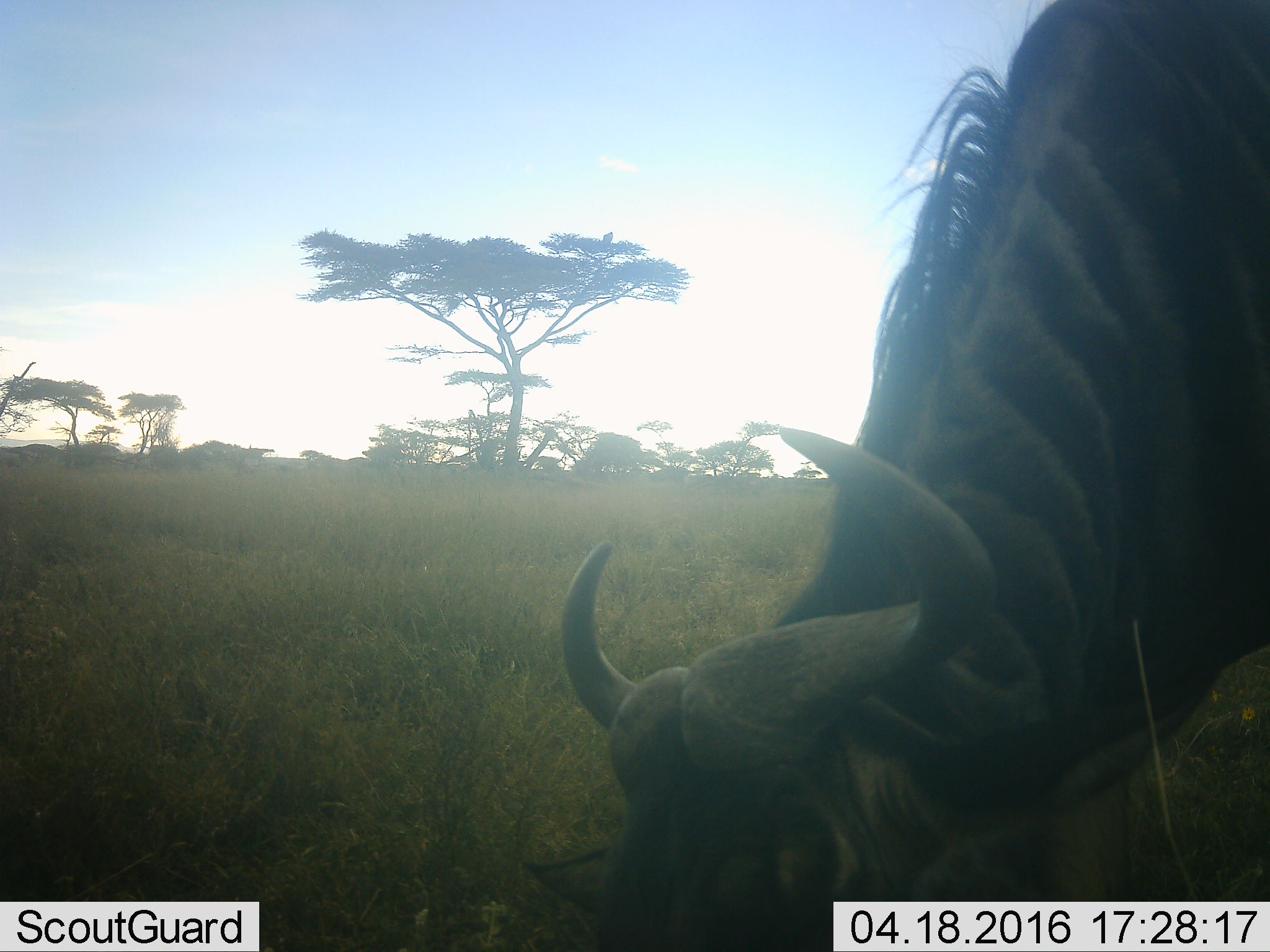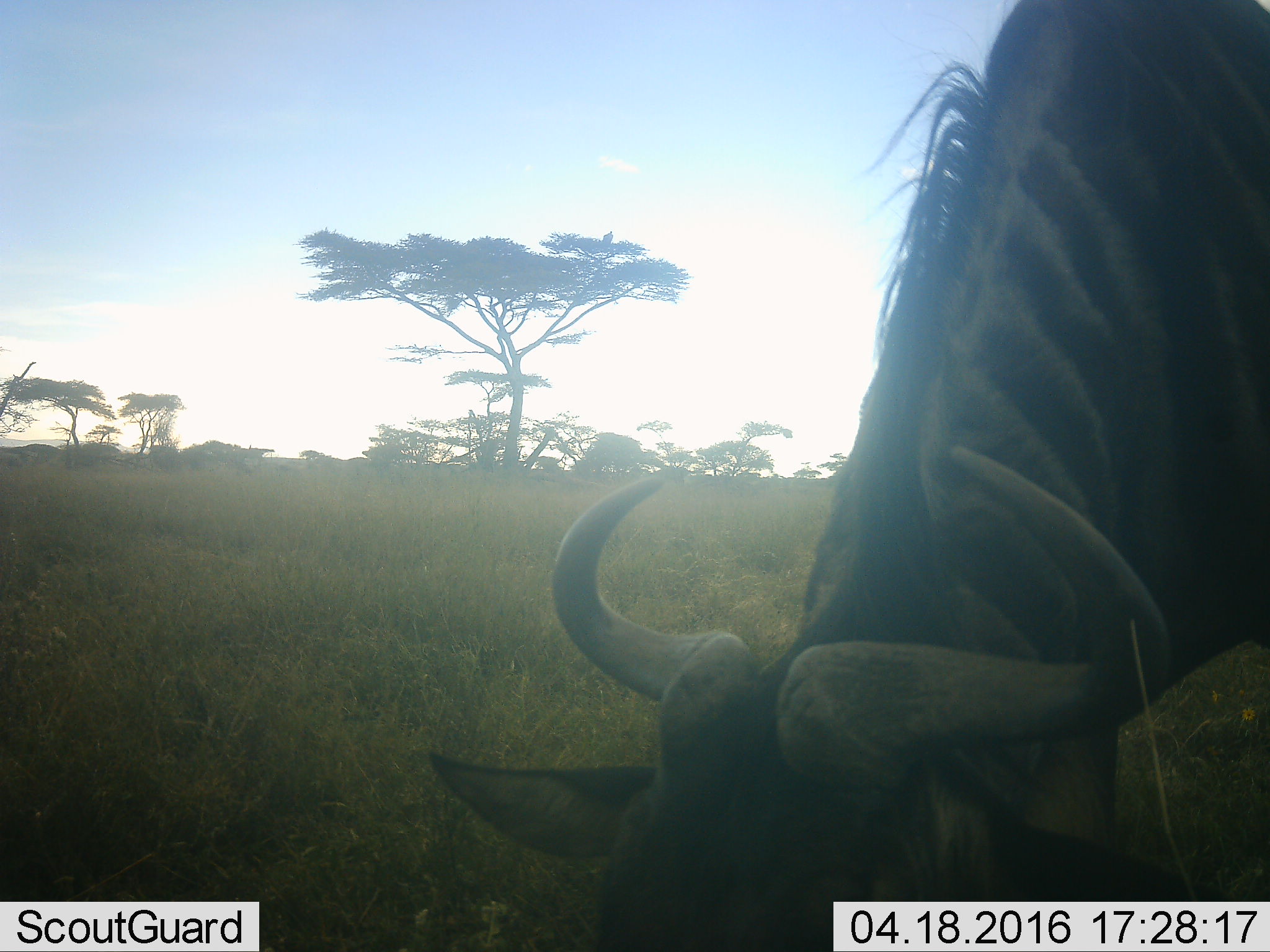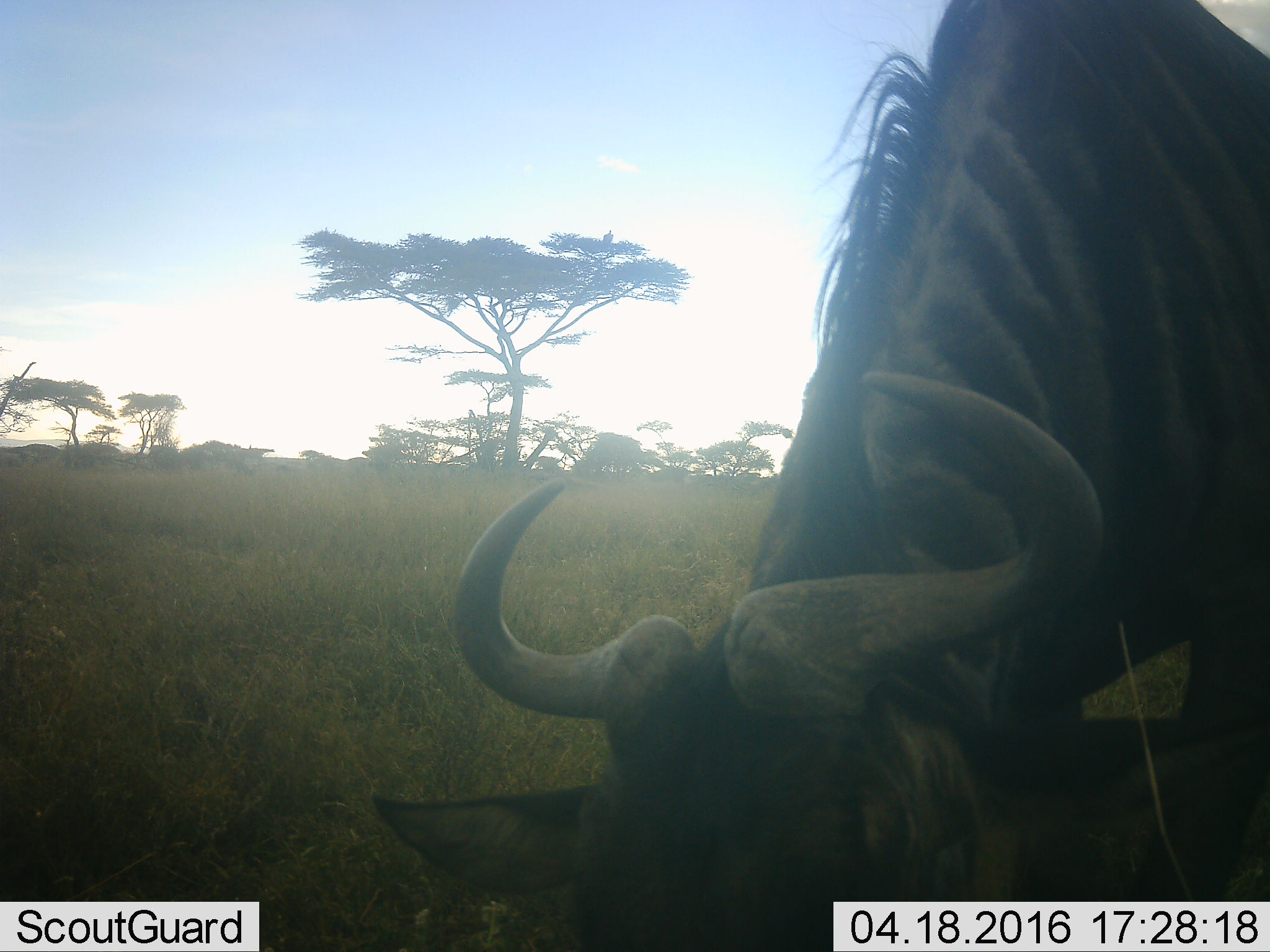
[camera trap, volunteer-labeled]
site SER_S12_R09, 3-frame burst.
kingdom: Animalia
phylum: Chordata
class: Mammalia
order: Artiodactyla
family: Bovidae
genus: Connochaetes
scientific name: Connochaetes taurinus taurinus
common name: blue wildebeest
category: wildebeestblue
Wildebeestblue (blue wildebeest) (Connochaetes taurinus taurinus), count 1. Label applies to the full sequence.